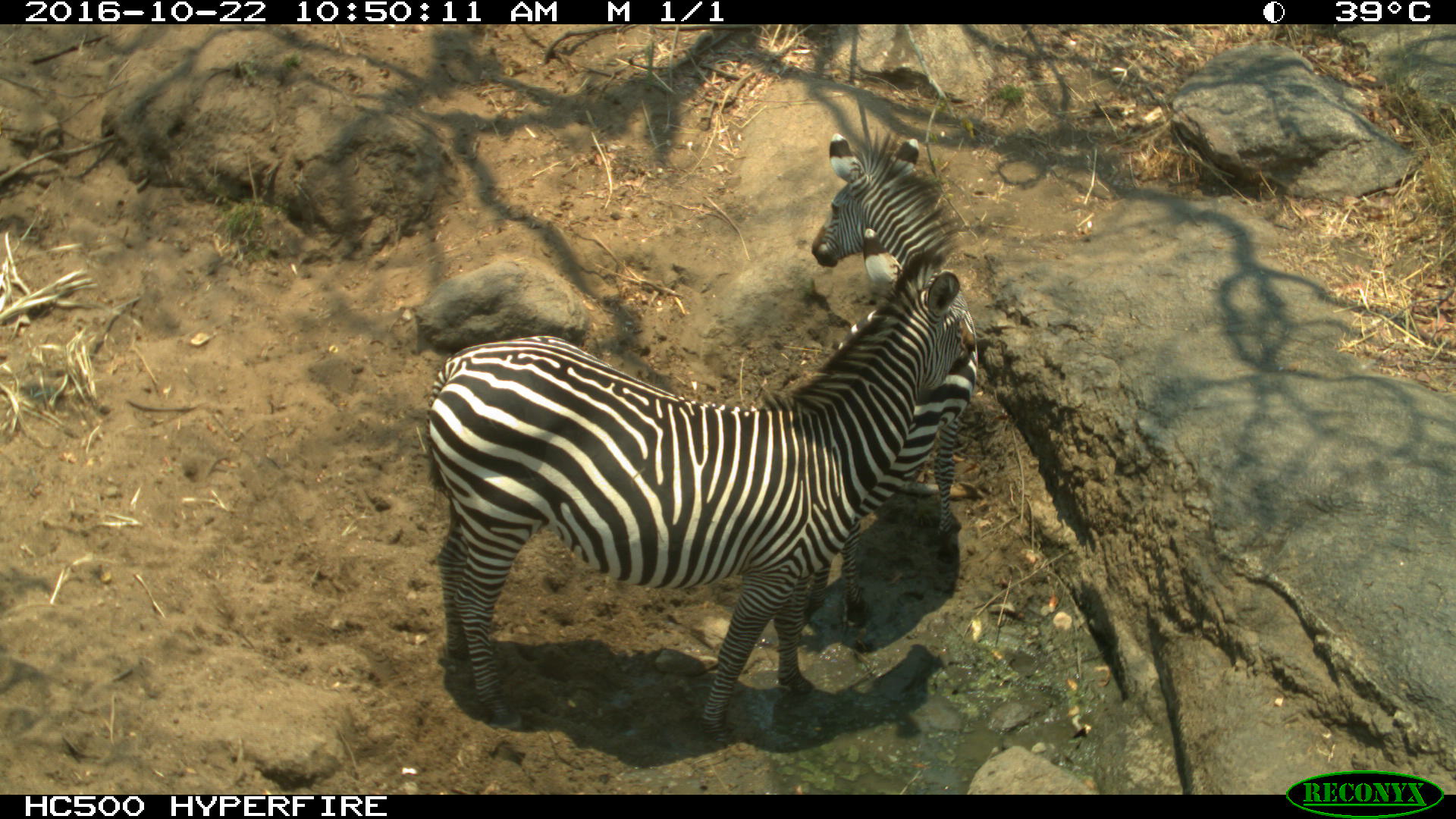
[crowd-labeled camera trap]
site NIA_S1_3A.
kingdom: Animalia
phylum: Chordata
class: Mammalia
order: Perissodactyla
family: Equidae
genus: Equus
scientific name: Equus quagga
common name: plains zebra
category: zebraplains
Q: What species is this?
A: Zebraplains (plains zebra) (Equus quagga).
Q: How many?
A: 2.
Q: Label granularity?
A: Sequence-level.